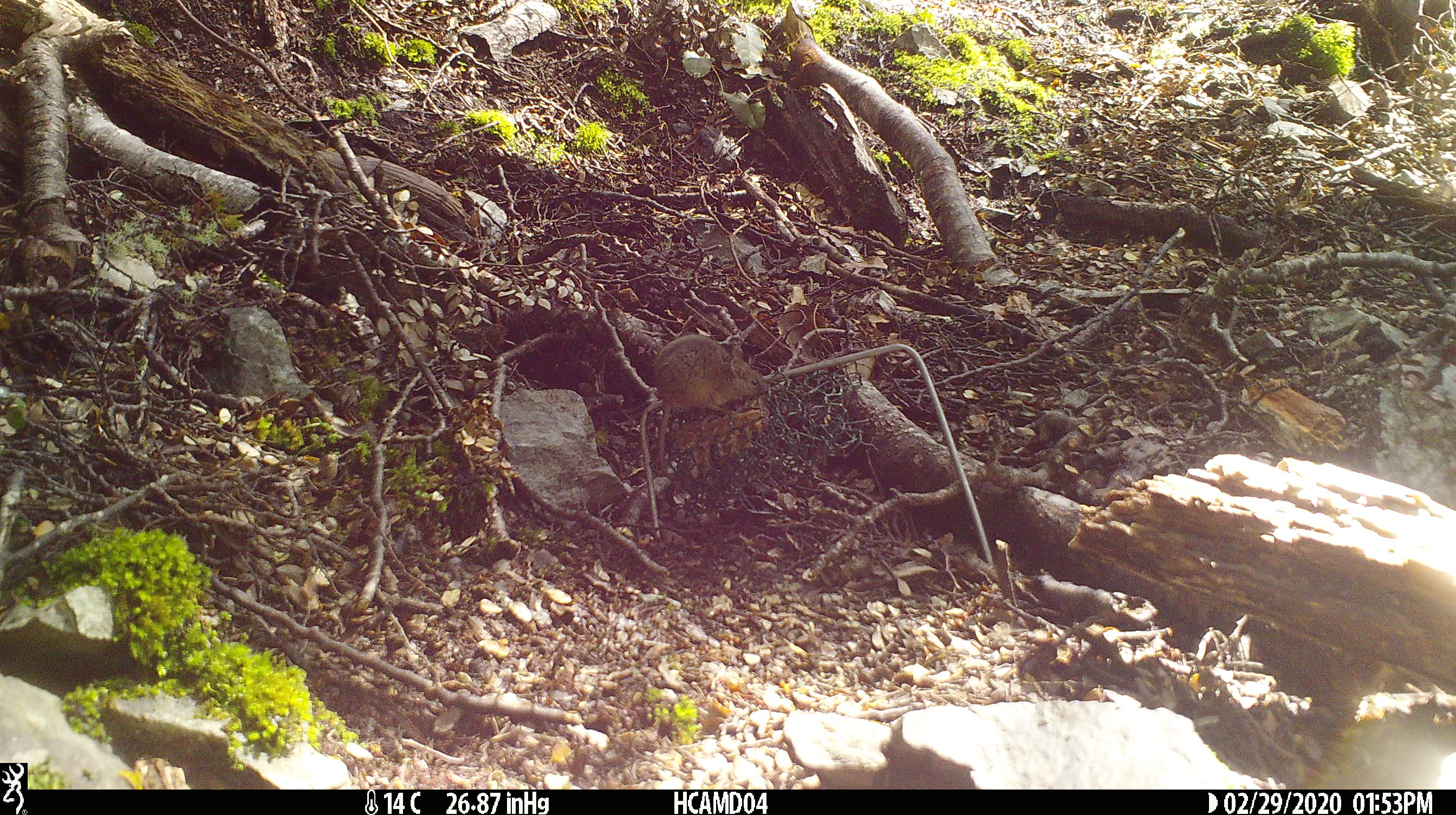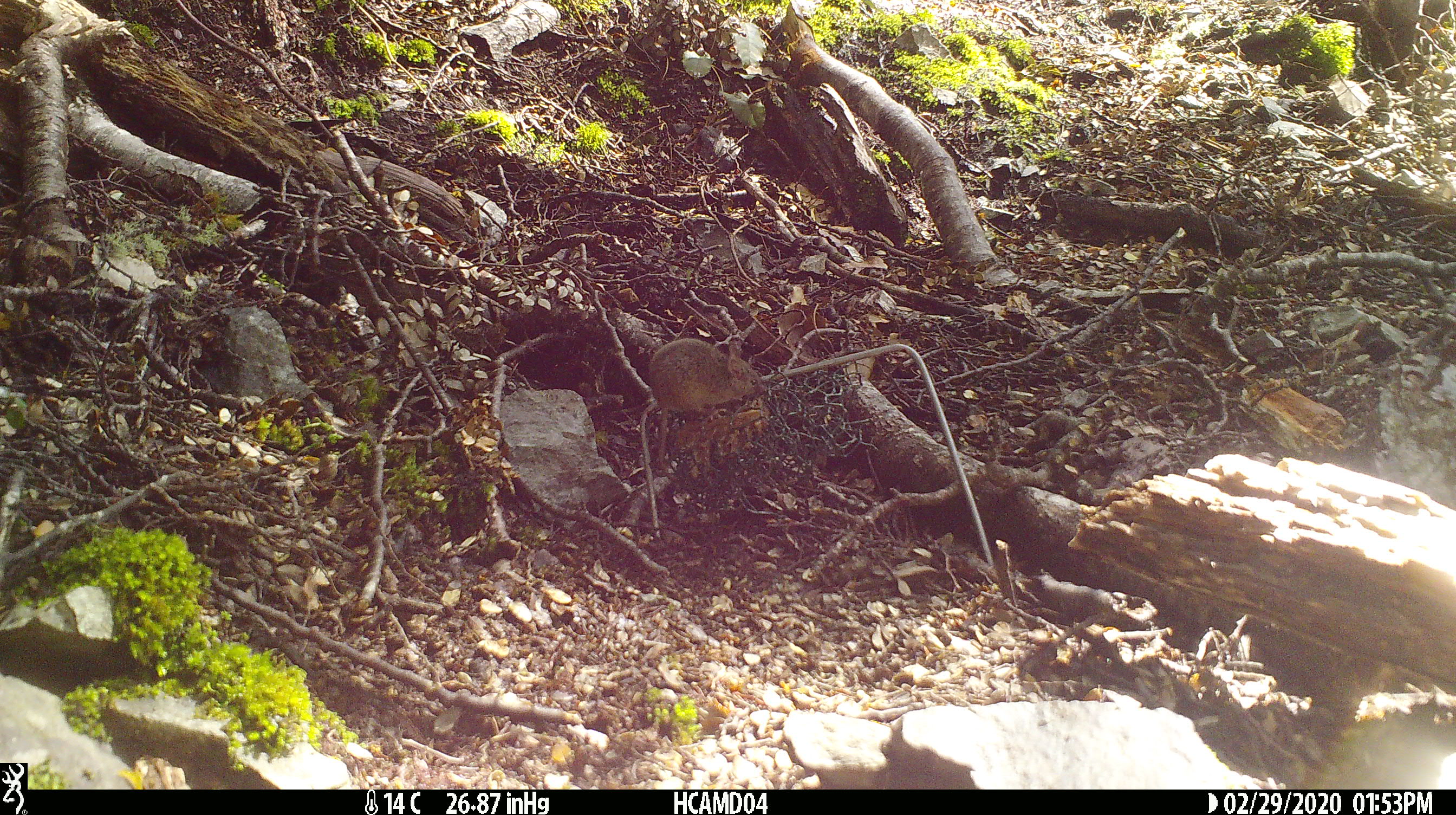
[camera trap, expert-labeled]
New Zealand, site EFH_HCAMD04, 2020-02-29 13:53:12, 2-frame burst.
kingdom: Animalia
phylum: Chordata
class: Mammalia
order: Rodentia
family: Muridae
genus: Mus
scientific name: Mus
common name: mouse